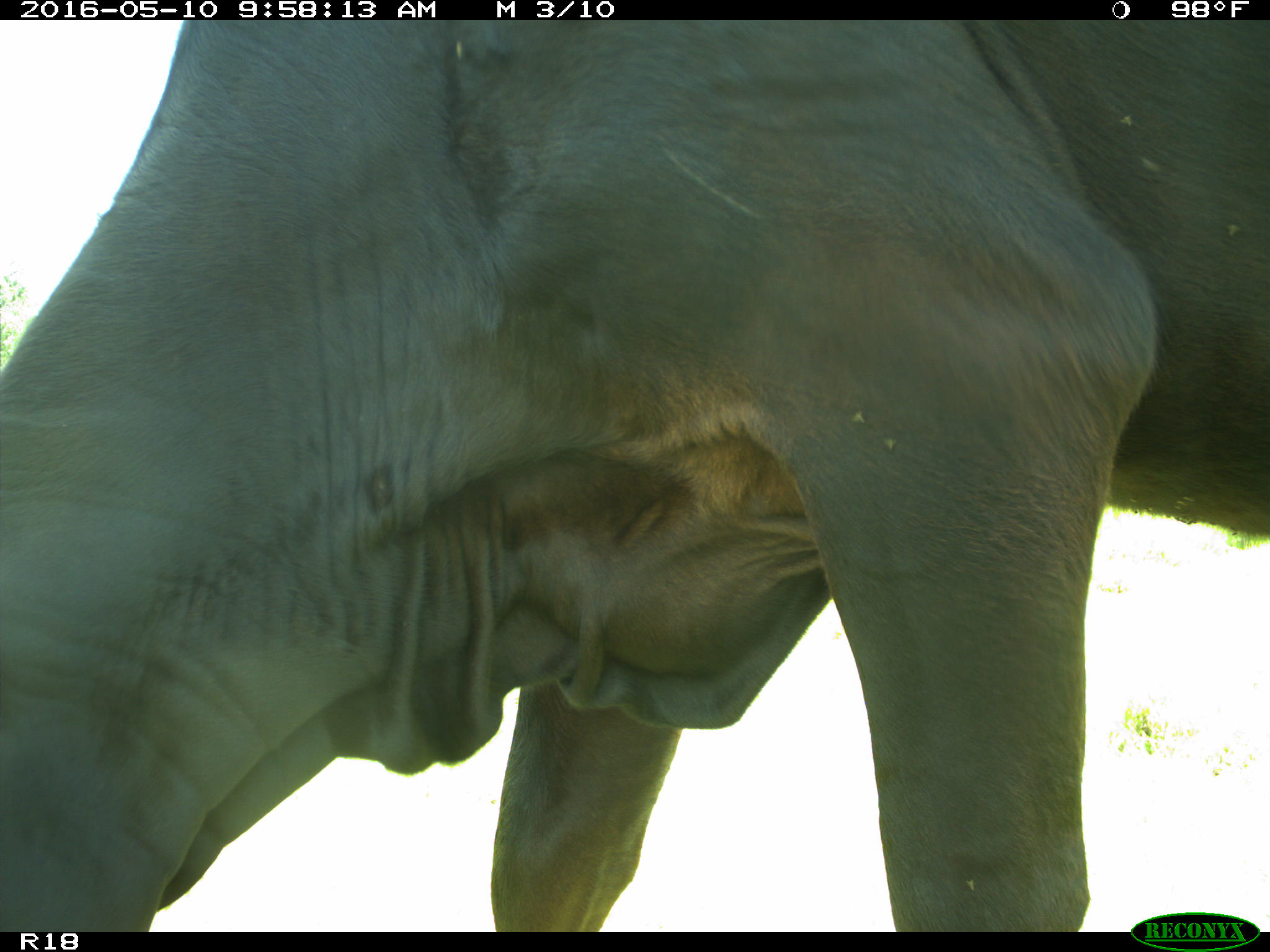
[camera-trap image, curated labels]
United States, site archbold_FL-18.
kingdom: Animalia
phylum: Chordata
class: Mammalia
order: Artiodactyla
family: Bovidae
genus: Bos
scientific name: Bos taurus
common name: domestic cow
Bos taurus (domestic cow).